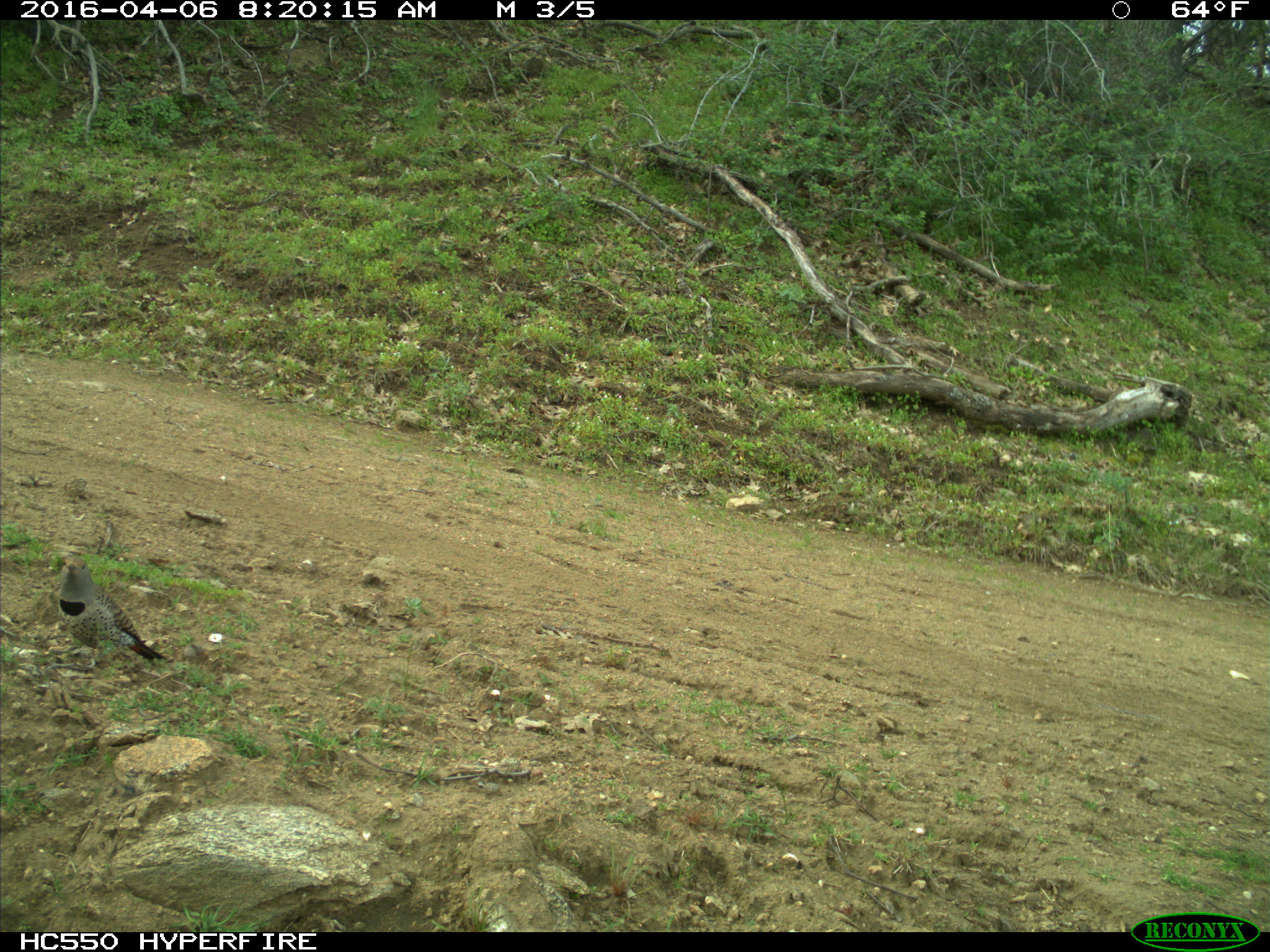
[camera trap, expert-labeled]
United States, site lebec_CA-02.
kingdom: Animalia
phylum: Chordata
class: Aves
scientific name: Aves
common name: birds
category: unidentified bird